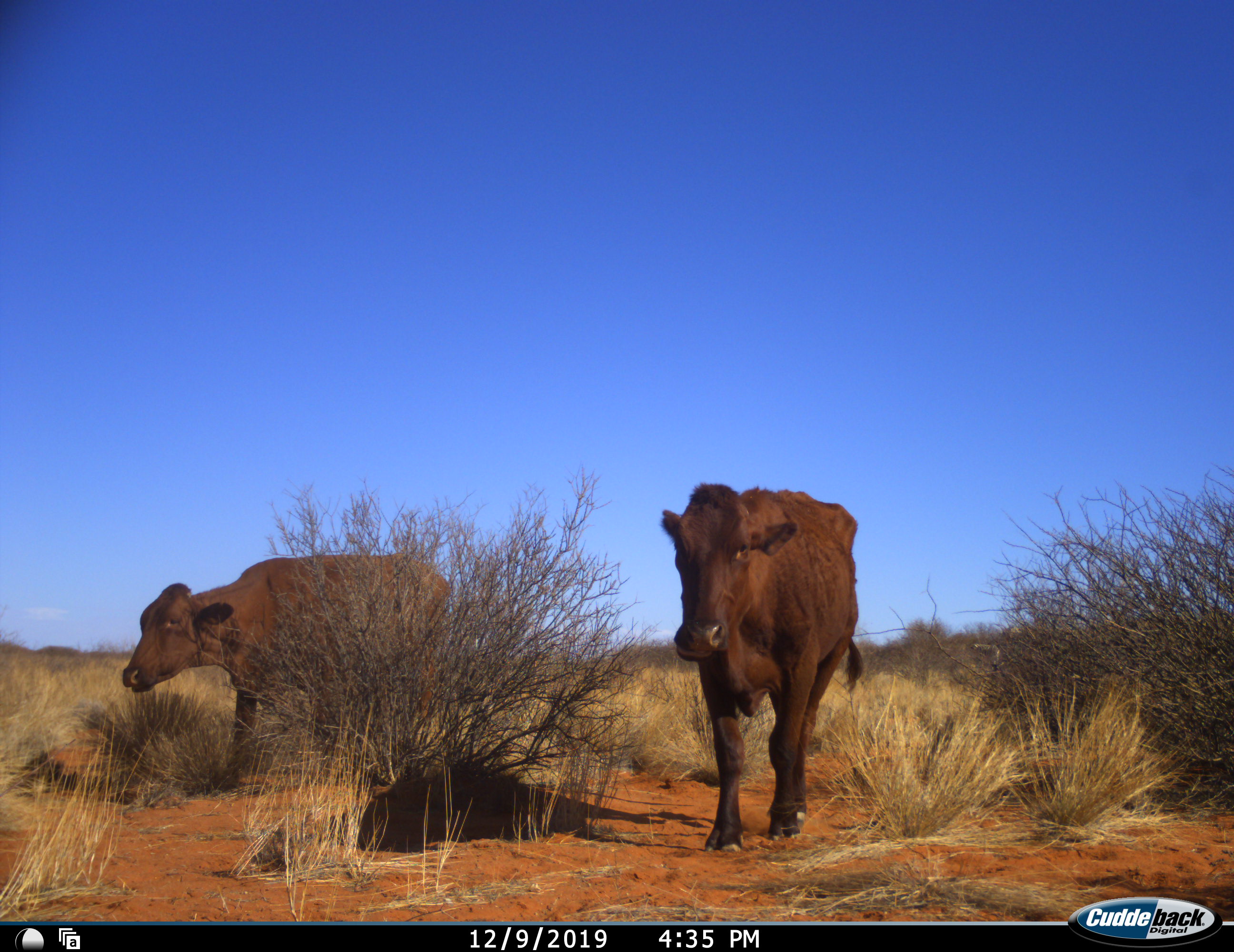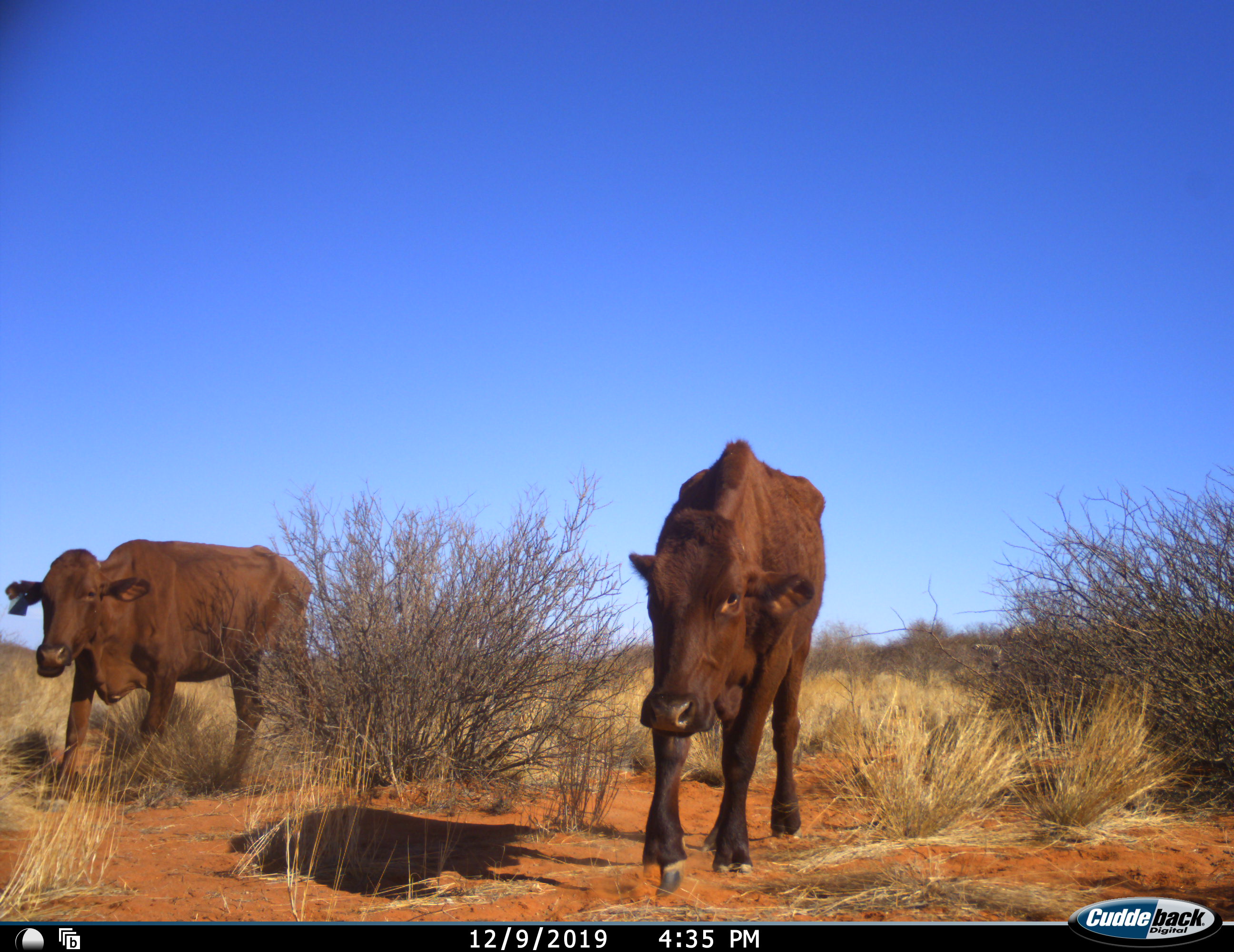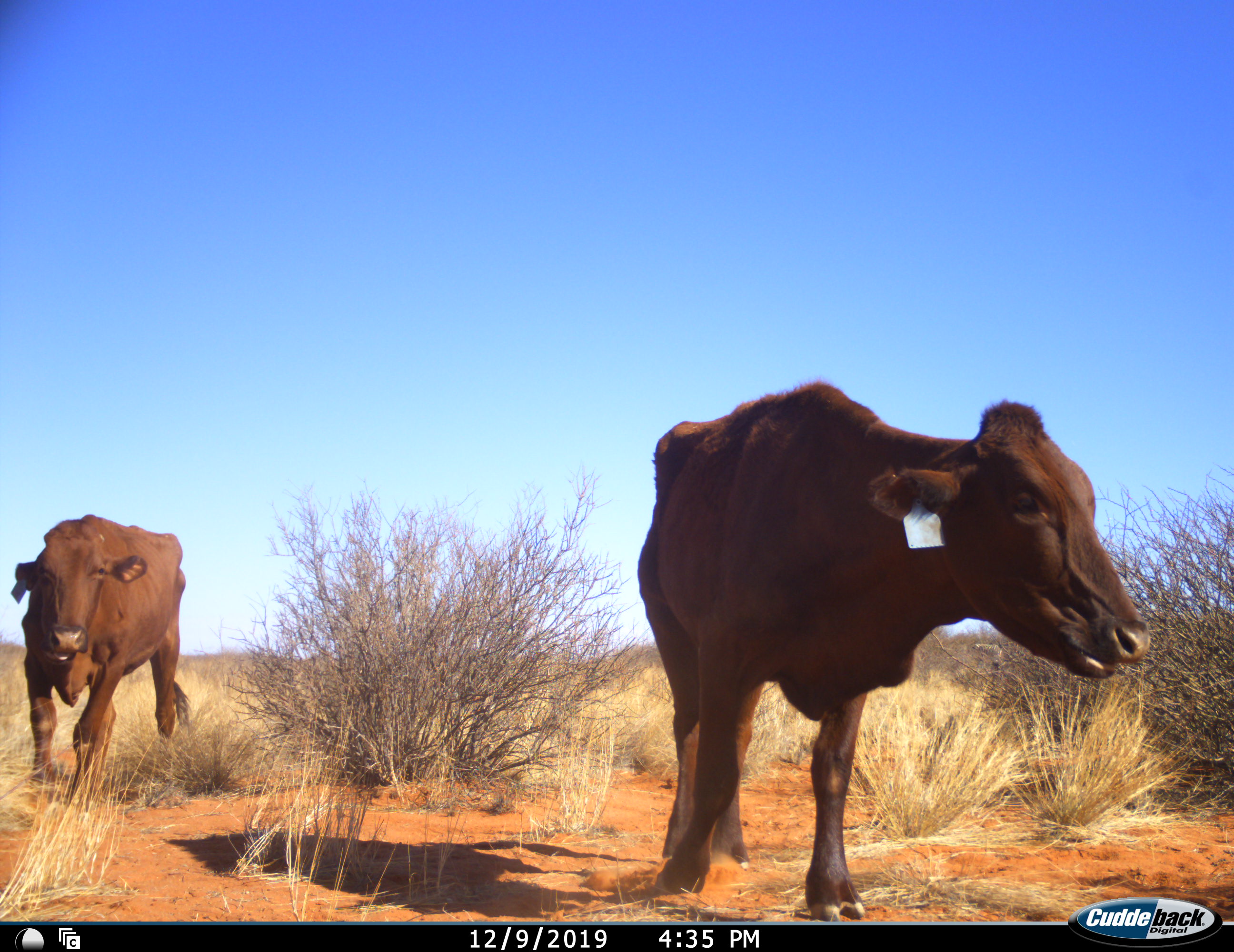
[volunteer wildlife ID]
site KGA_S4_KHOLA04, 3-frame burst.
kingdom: Animalia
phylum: Chordata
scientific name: Vertebrata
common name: domestic animal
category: domesticanimal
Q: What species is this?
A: Domesticanimal (domestic animal) (Vertebrata).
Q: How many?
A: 2.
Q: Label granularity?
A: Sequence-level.